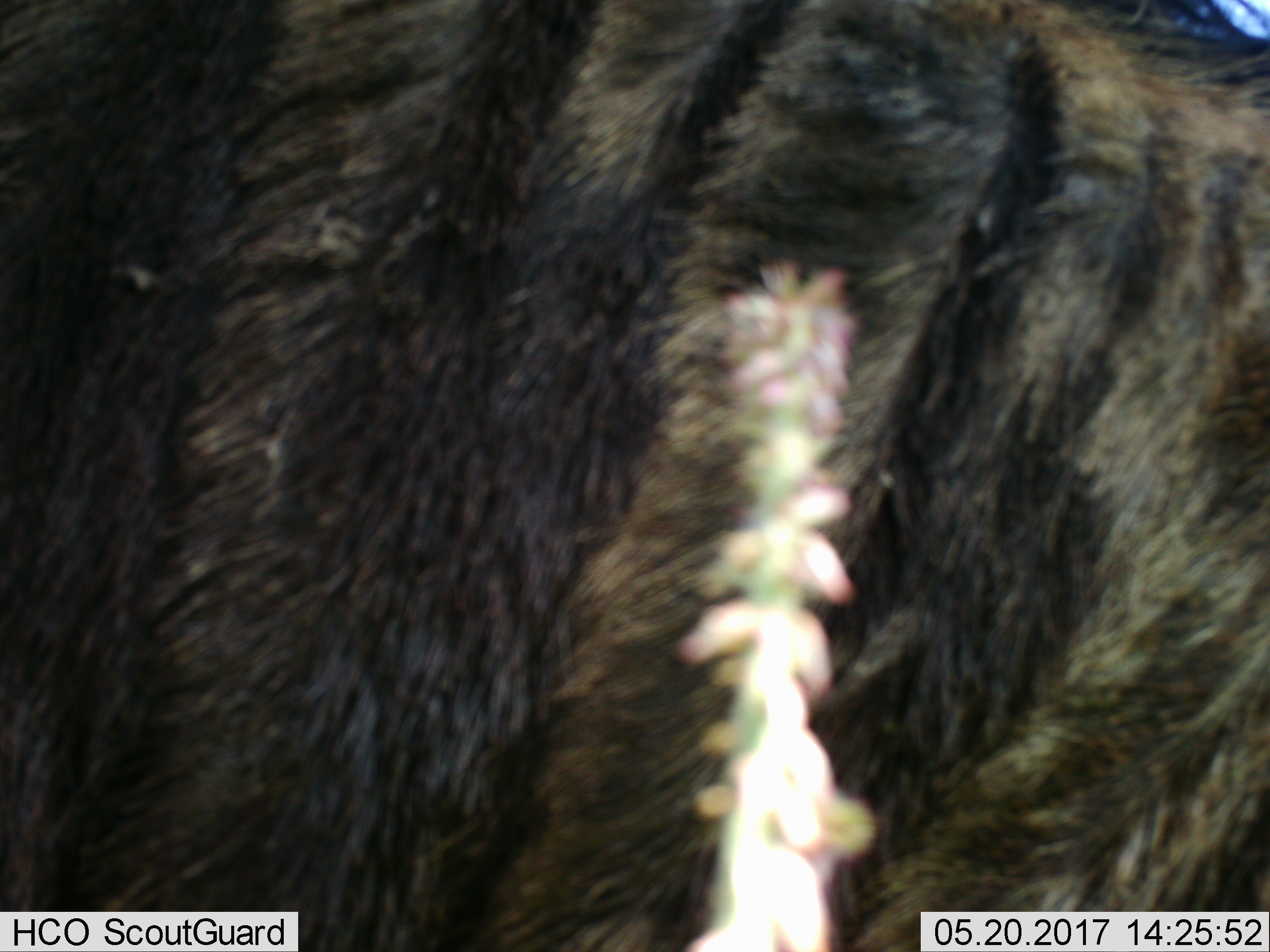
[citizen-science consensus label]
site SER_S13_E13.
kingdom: Animalia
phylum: Chordata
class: Mammalia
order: Artiodactyla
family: Bovidae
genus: Connochaetes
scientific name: Connochaetes taurinus taurinus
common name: blue wildebeest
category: wildebeestblue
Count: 1.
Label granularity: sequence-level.